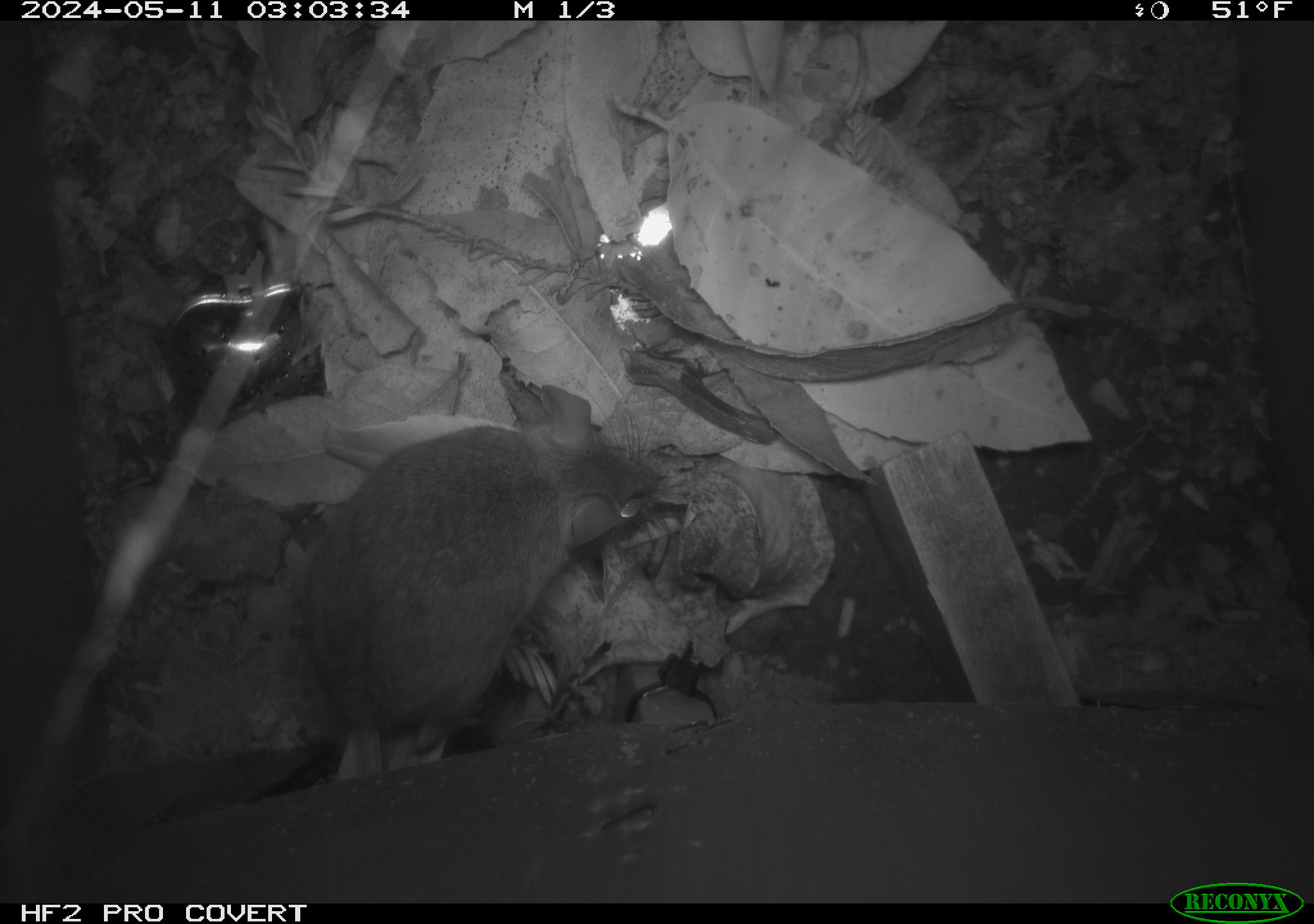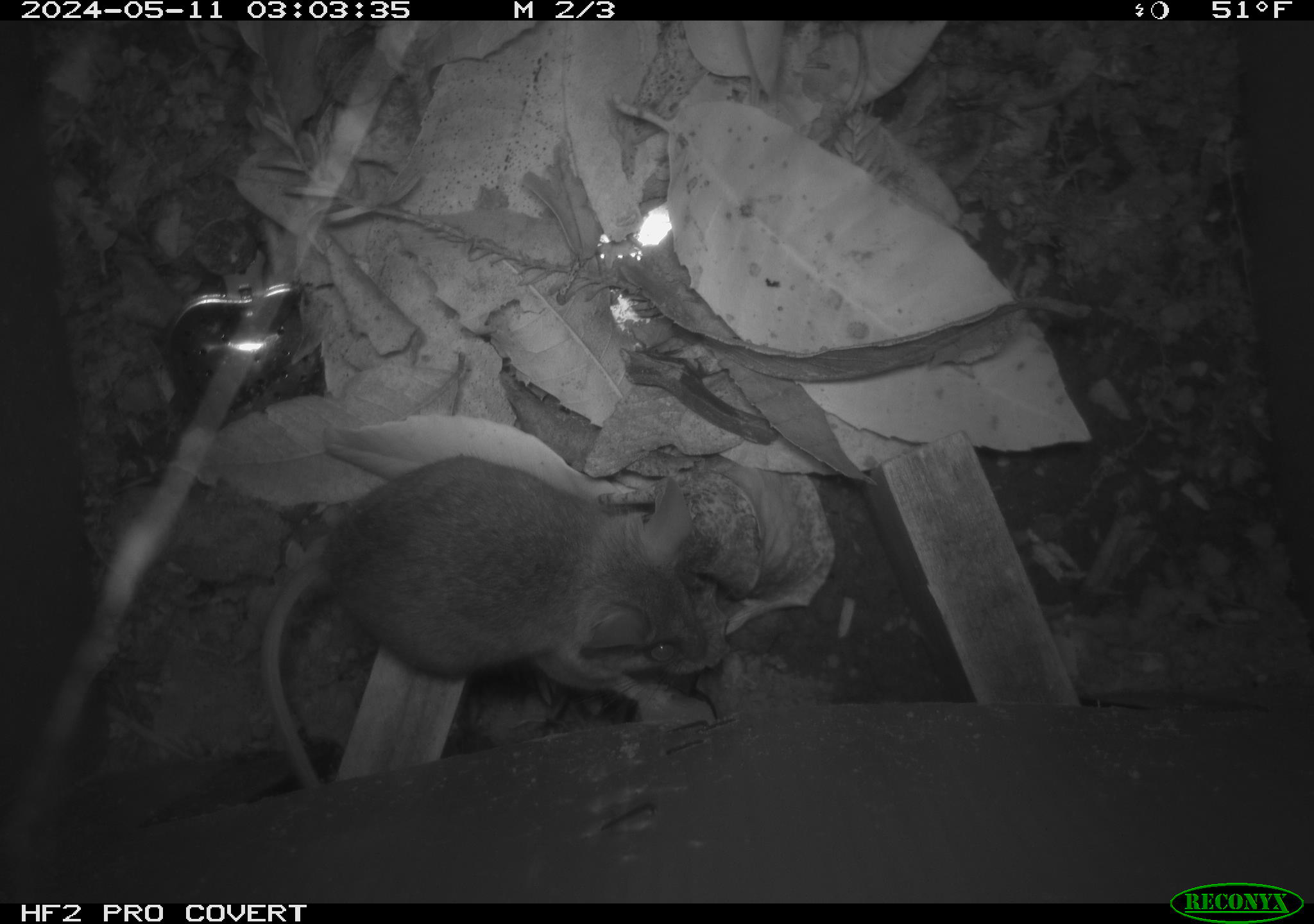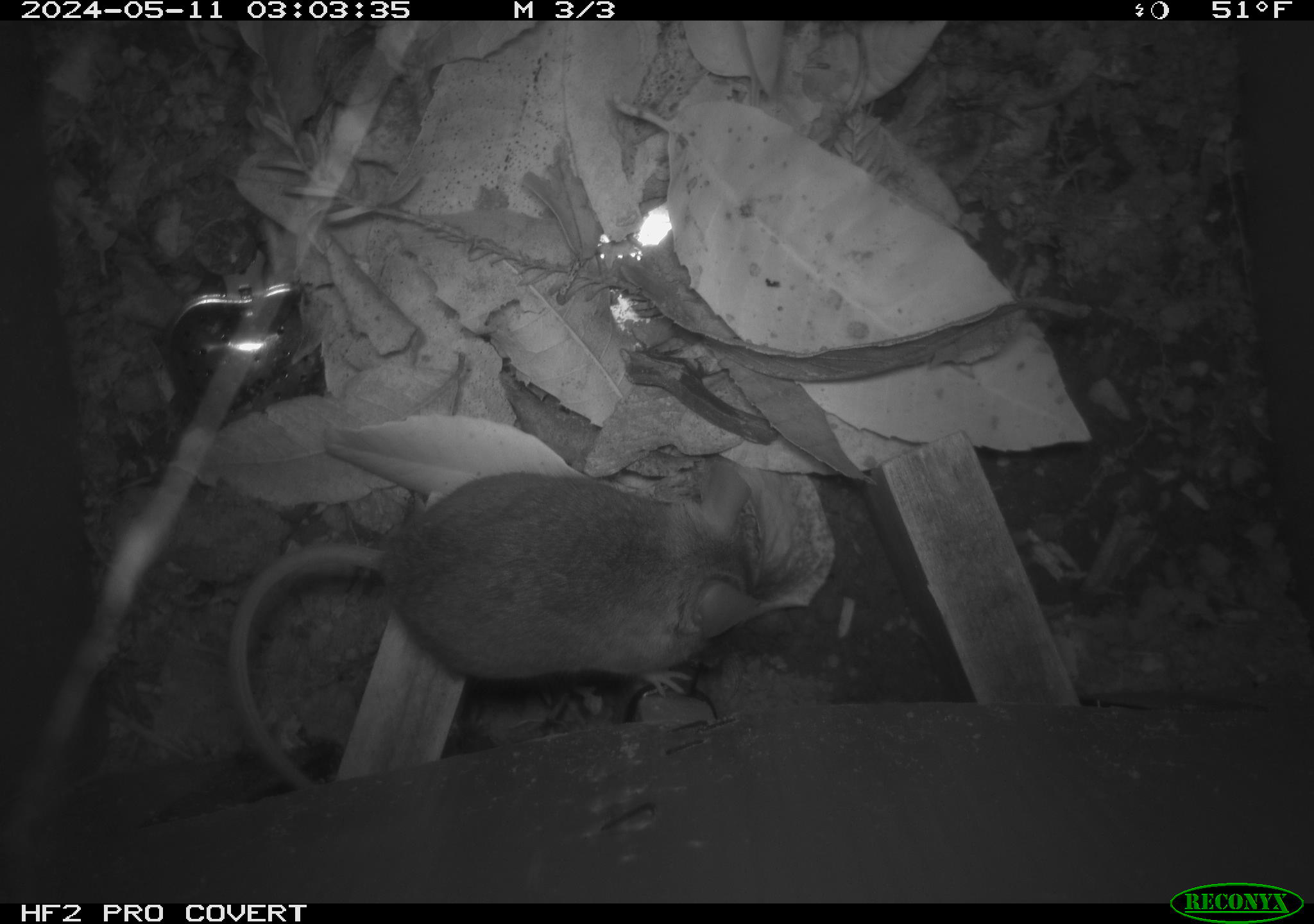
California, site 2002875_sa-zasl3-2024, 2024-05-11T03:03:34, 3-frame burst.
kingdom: Animalia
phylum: Chordata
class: Mammalia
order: Rodentia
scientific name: Rodentia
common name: rodent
Rodent (Rodentia).